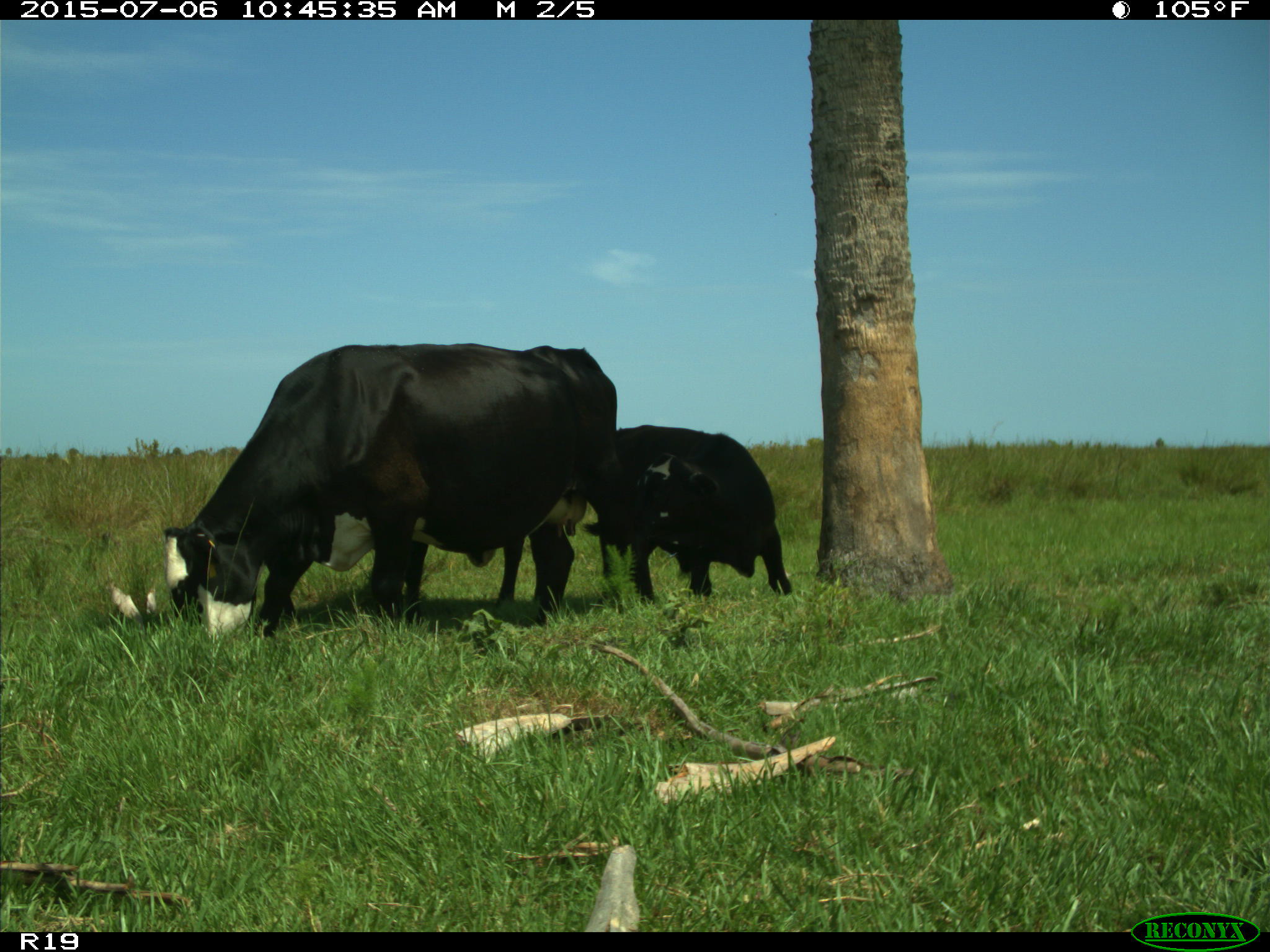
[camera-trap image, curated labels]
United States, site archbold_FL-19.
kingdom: Animalia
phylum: Chordata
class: Mammalia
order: Artiodactyla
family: Bovidae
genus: Bos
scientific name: Bos taurus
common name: domestic cow